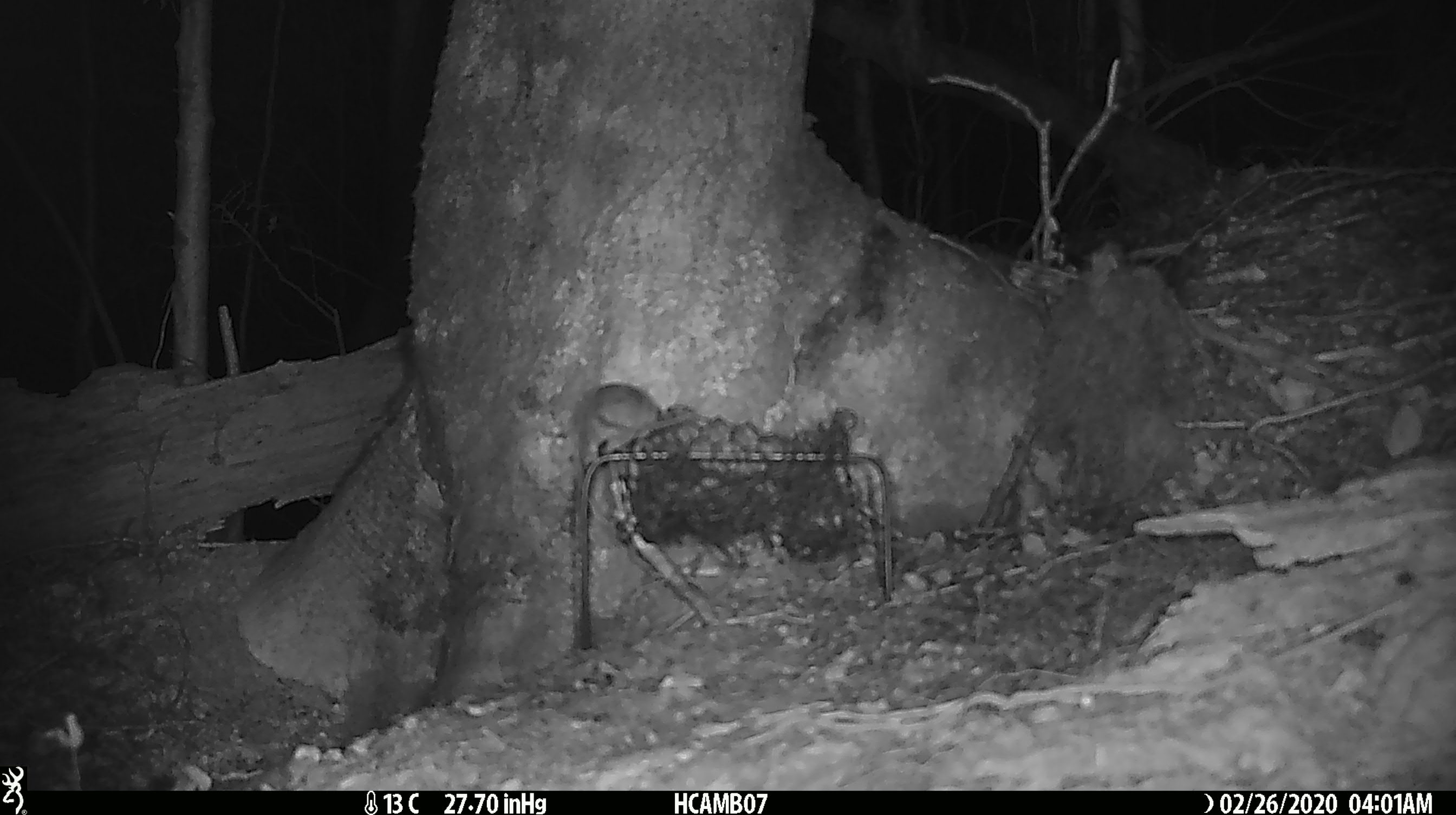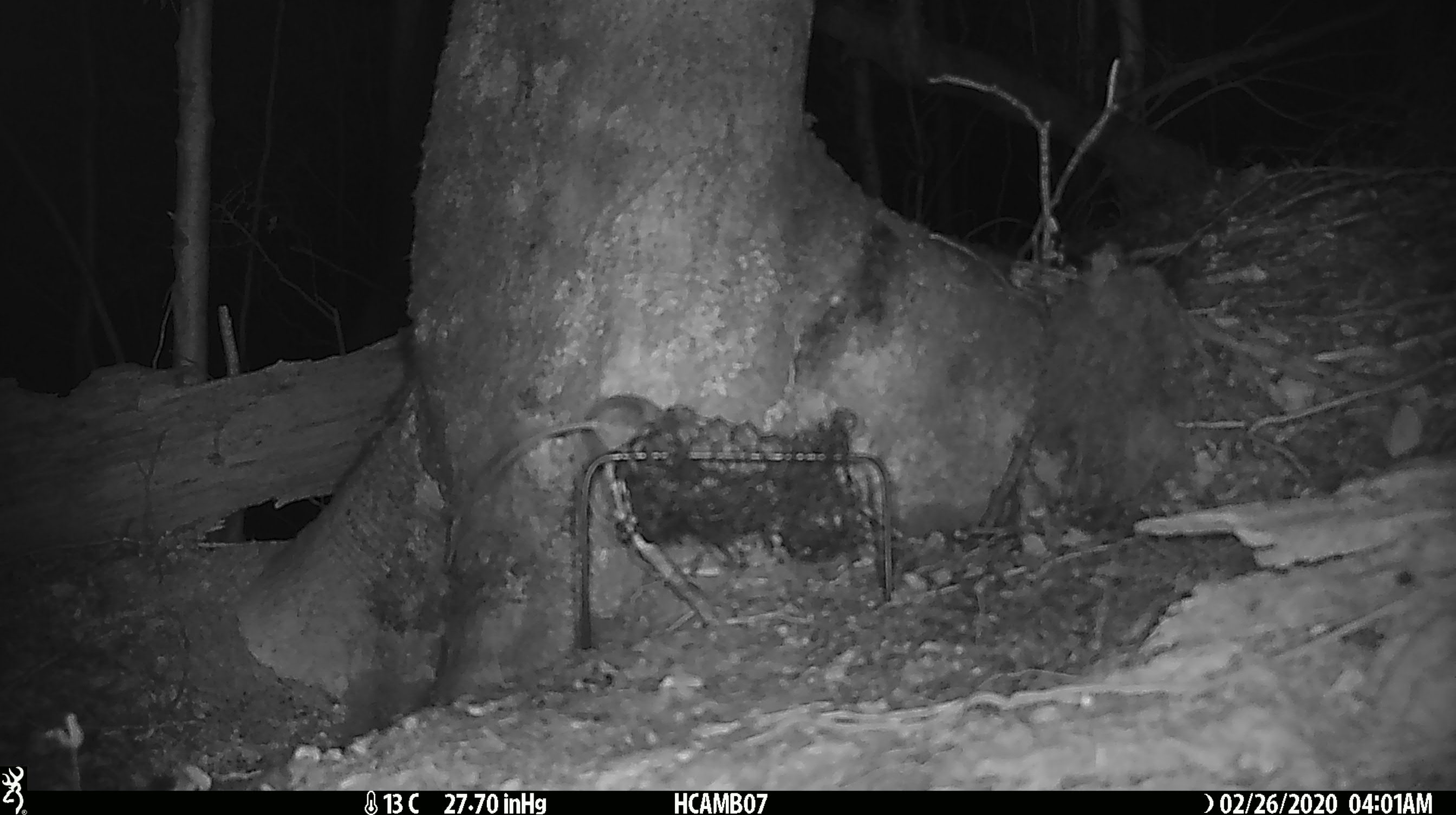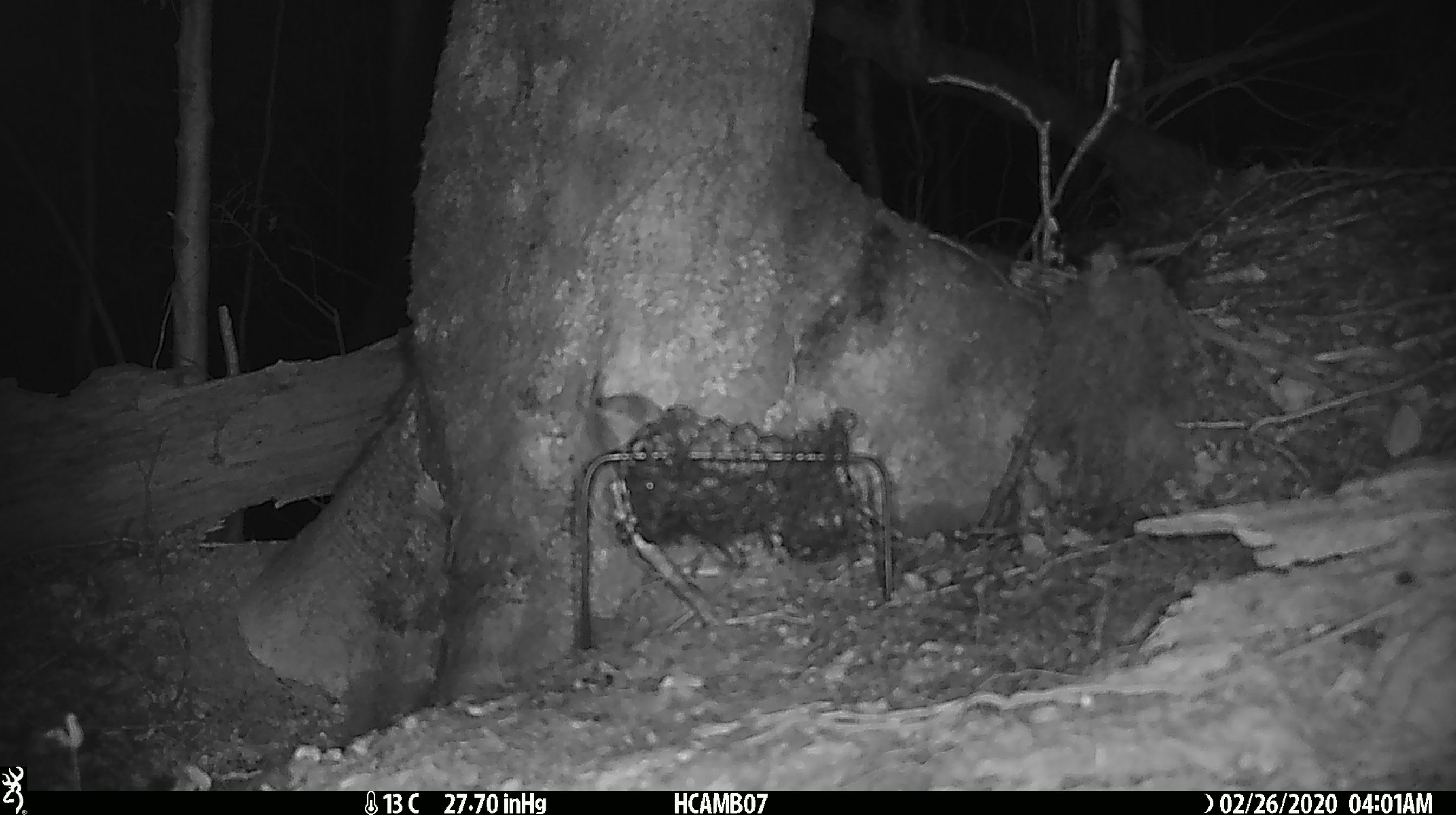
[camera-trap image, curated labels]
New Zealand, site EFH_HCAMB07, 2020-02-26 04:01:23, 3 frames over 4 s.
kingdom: Animalia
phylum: Chordata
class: Mammalia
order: Rodentia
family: Muridae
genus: Mus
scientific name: Mus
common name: mouse